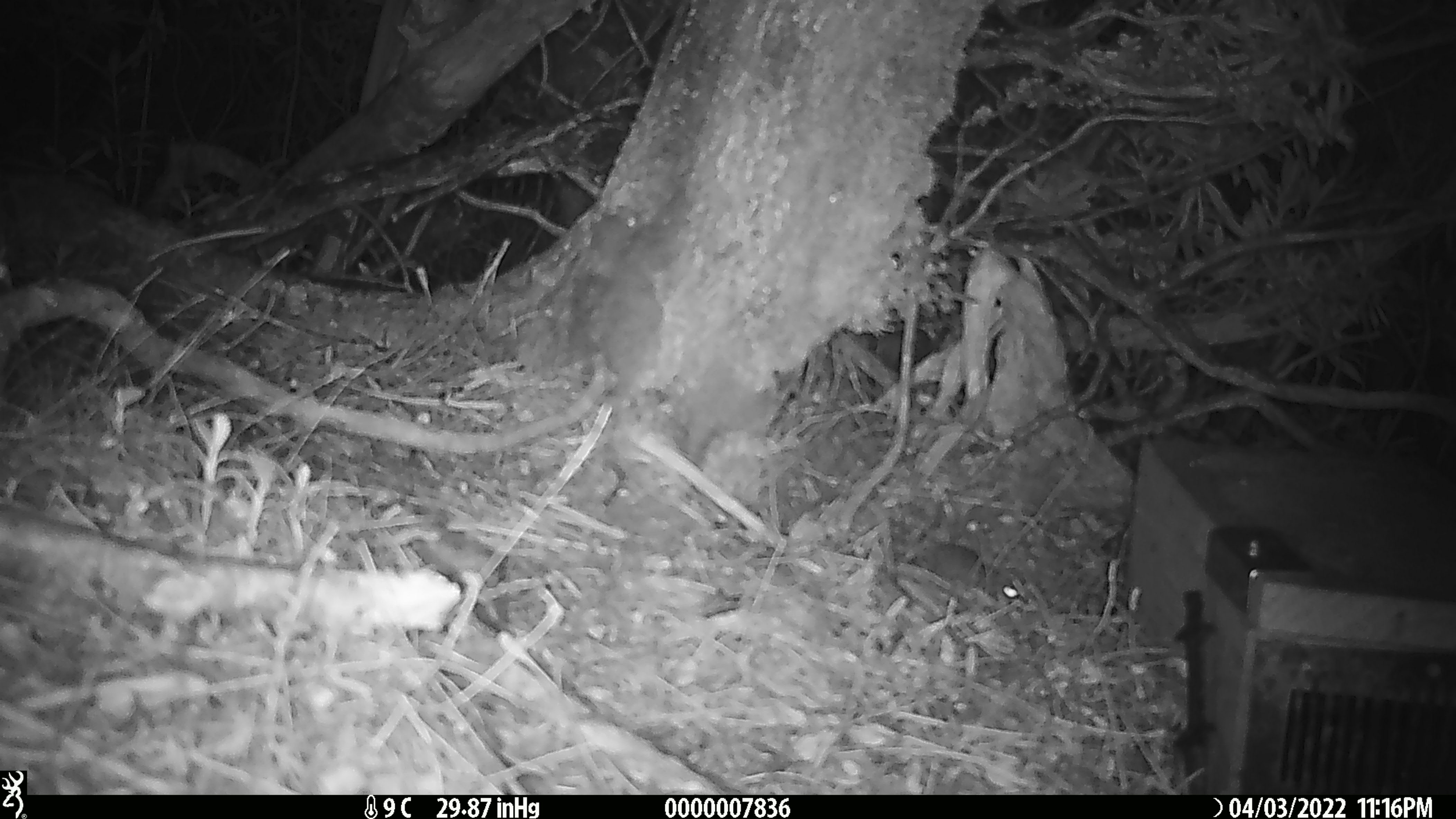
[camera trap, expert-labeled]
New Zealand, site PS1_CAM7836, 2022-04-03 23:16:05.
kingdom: Animalia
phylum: Chordata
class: Mammalia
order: Rodentia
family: Muridae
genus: Mus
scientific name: Mus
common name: mouse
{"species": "mouse (Mus)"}